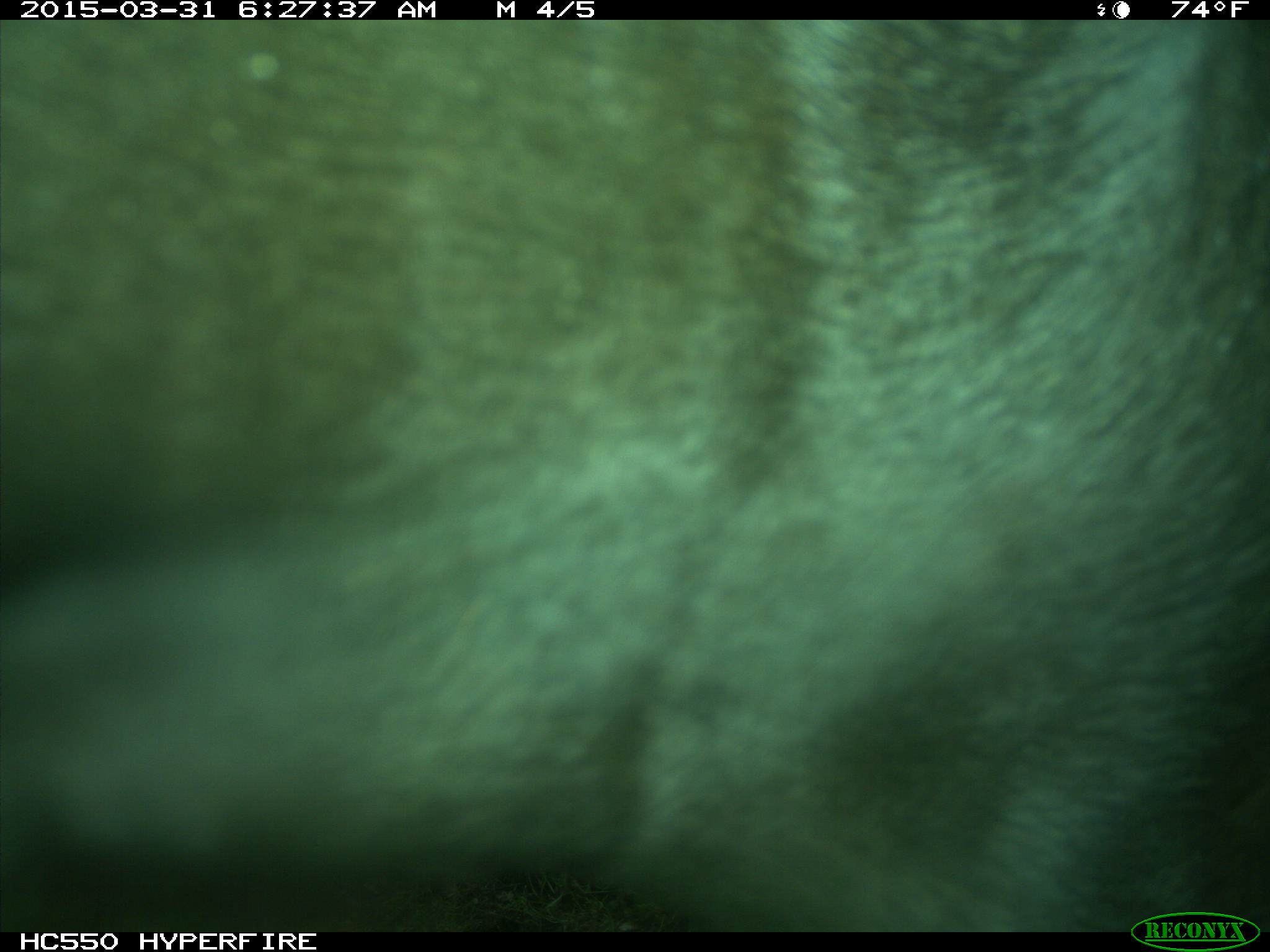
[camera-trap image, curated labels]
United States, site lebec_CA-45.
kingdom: Animalia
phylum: Chordata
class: Mammalia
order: Artiodactyla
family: Bovidae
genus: Bos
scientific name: Bos taurus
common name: domestic cow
Bos taurus (domestic cow).